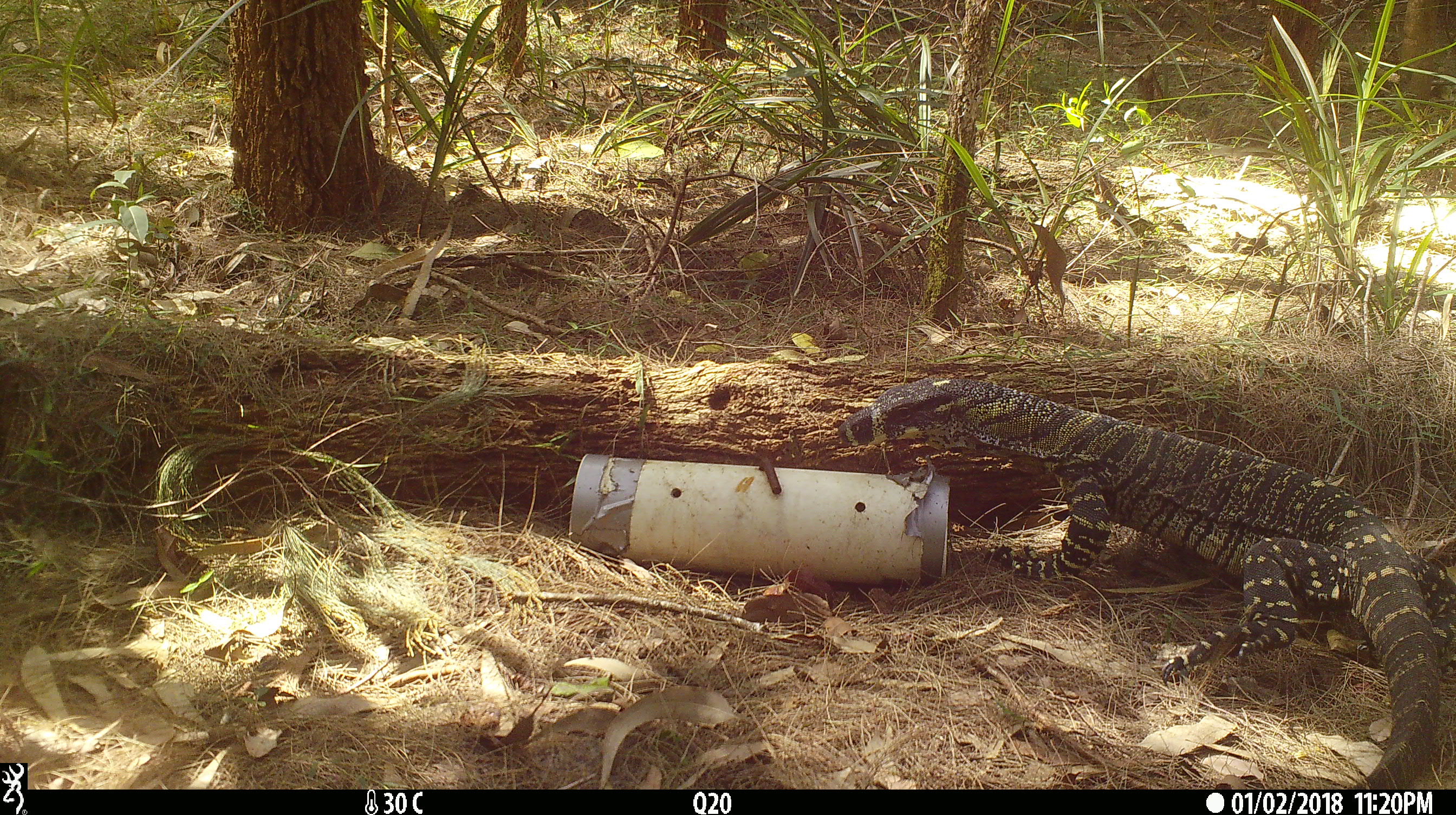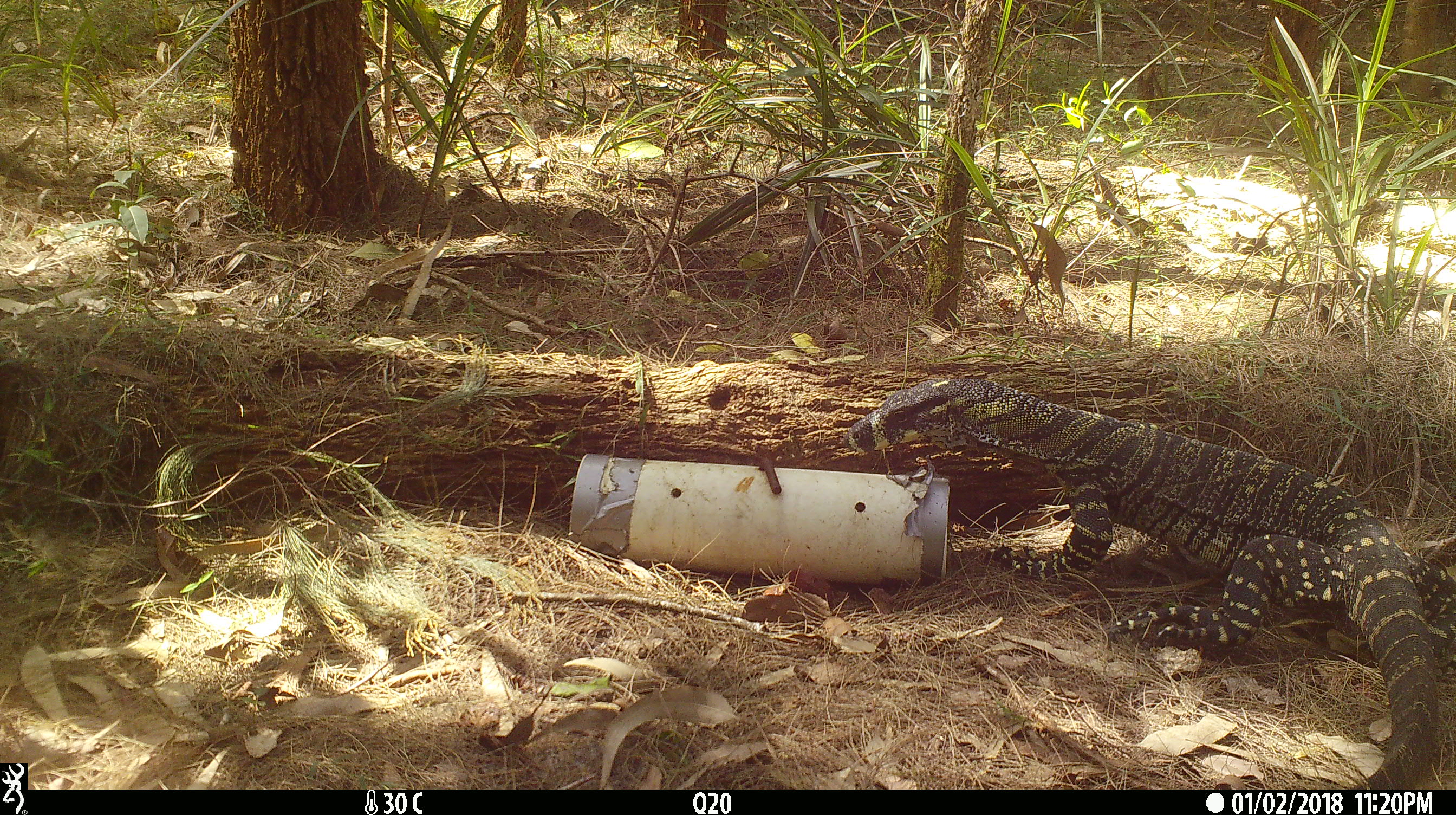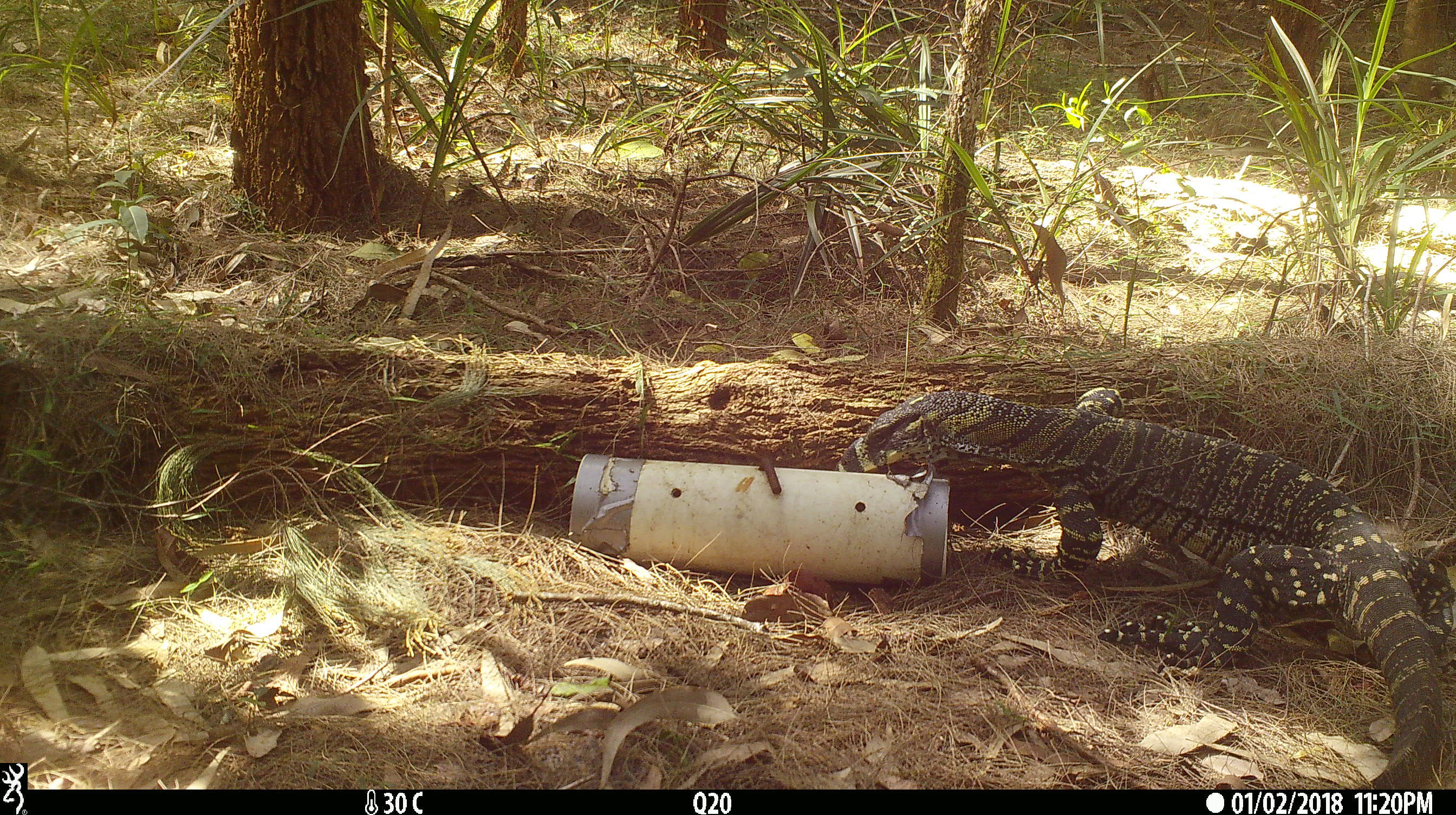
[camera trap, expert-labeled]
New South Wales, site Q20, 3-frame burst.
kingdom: Animalia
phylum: Chordata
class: Reptilia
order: Squamata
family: Varanidae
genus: Varanus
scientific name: Varanus varius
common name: lace monitor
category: goanna